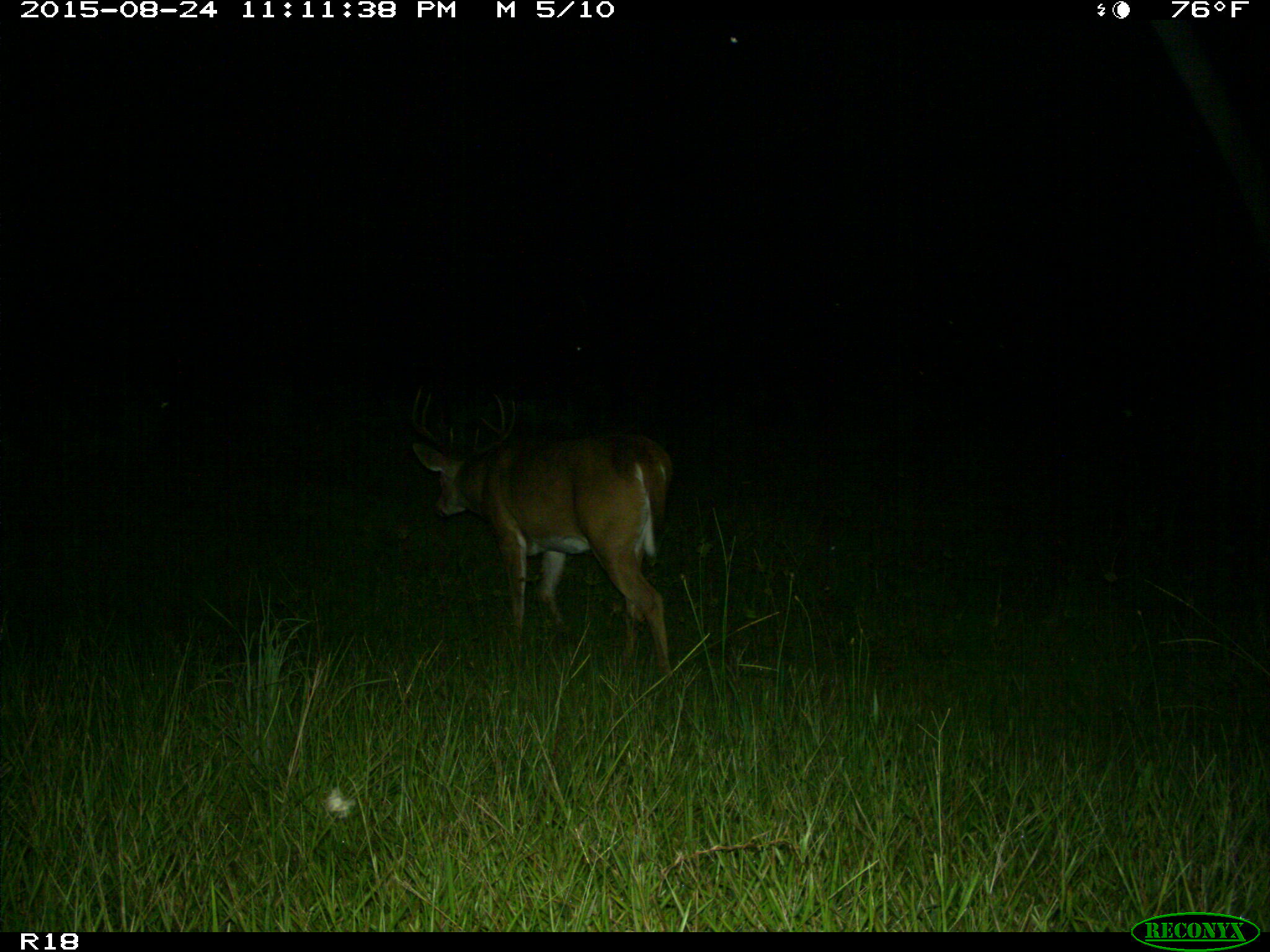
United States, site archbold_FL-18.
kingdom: Animalia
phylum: Chordata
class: Mammalia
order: Artiodactyla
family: Cervidae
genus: Odocoileus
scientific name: Odocoileus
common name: deer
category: unidentified deer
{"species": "unidentified deer (deer) (Odocoileus)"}